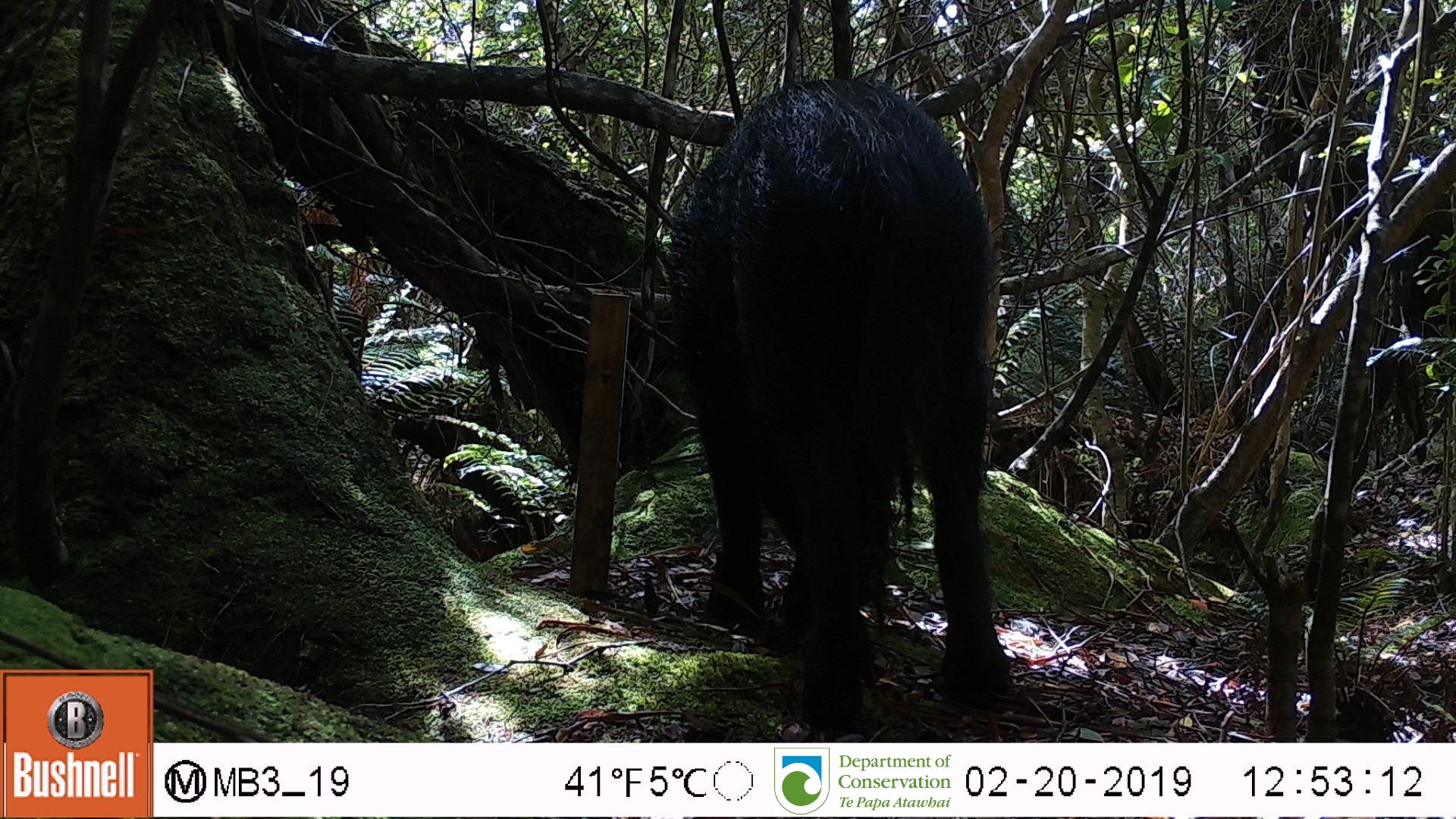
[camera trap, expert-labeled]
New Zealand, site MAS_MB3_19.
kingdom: Animalia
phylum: Chordata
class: Mammalia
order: Artiodactyla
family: Suidae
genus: Sus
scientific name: Sus scrofa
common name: pig